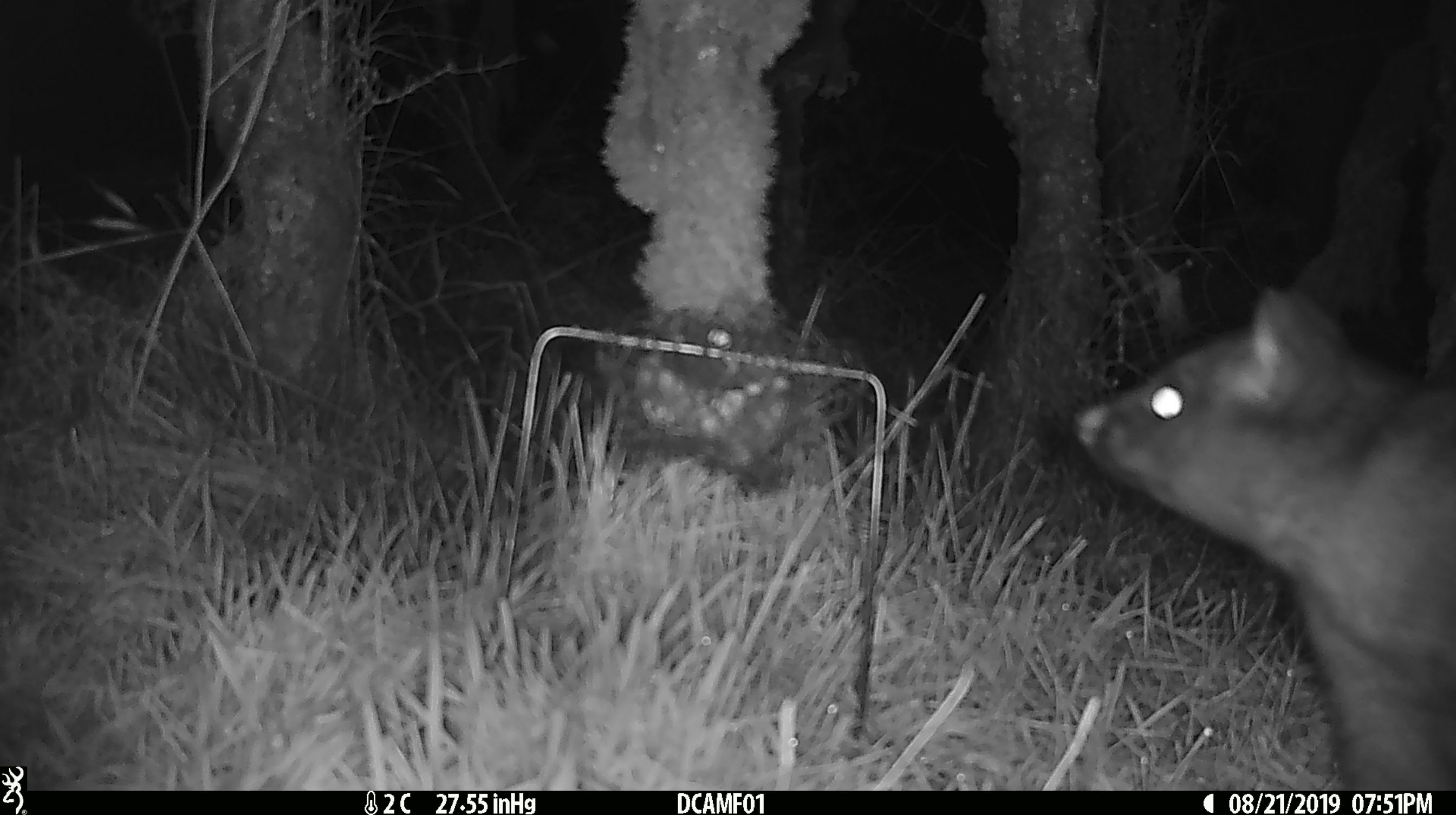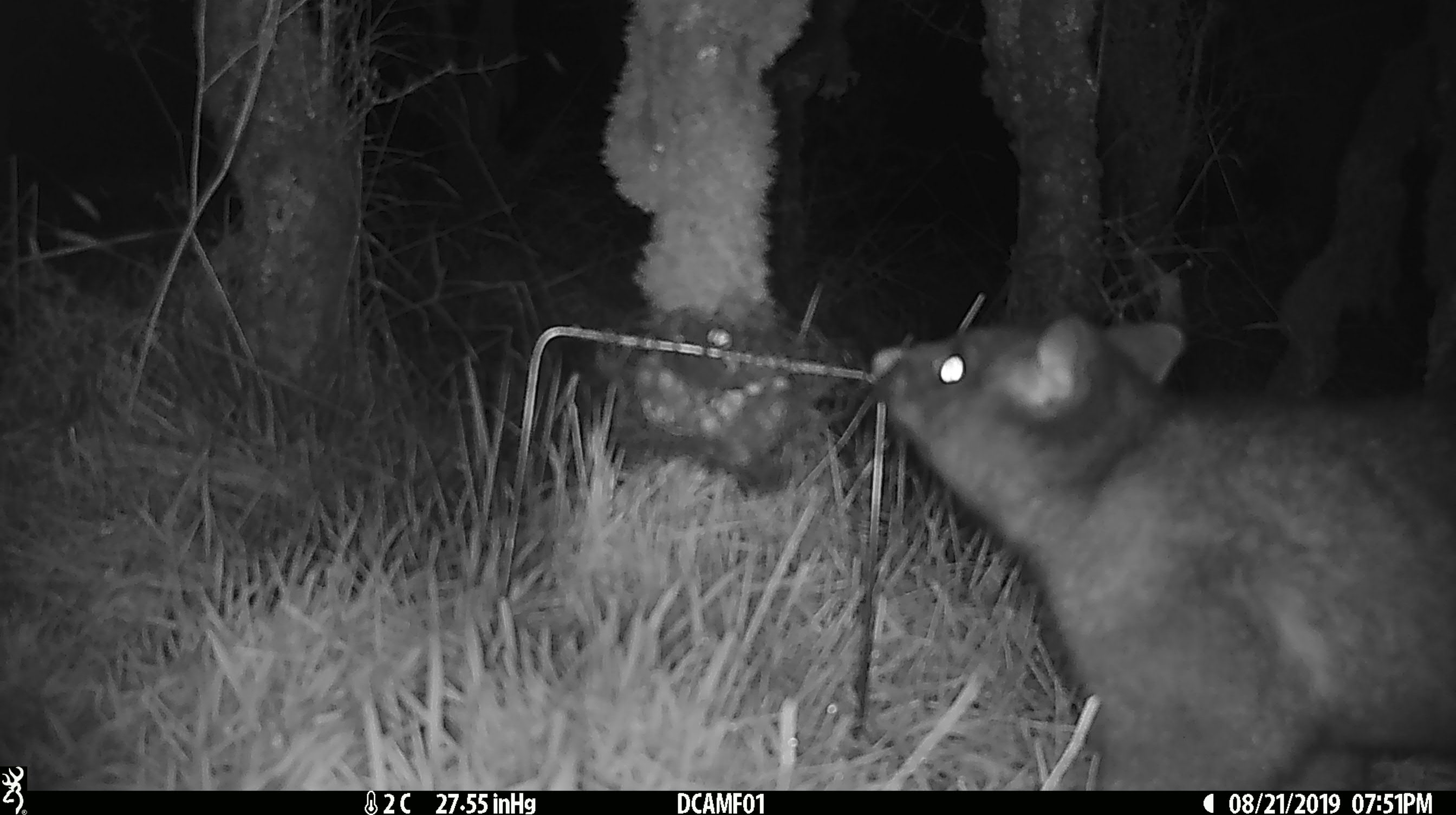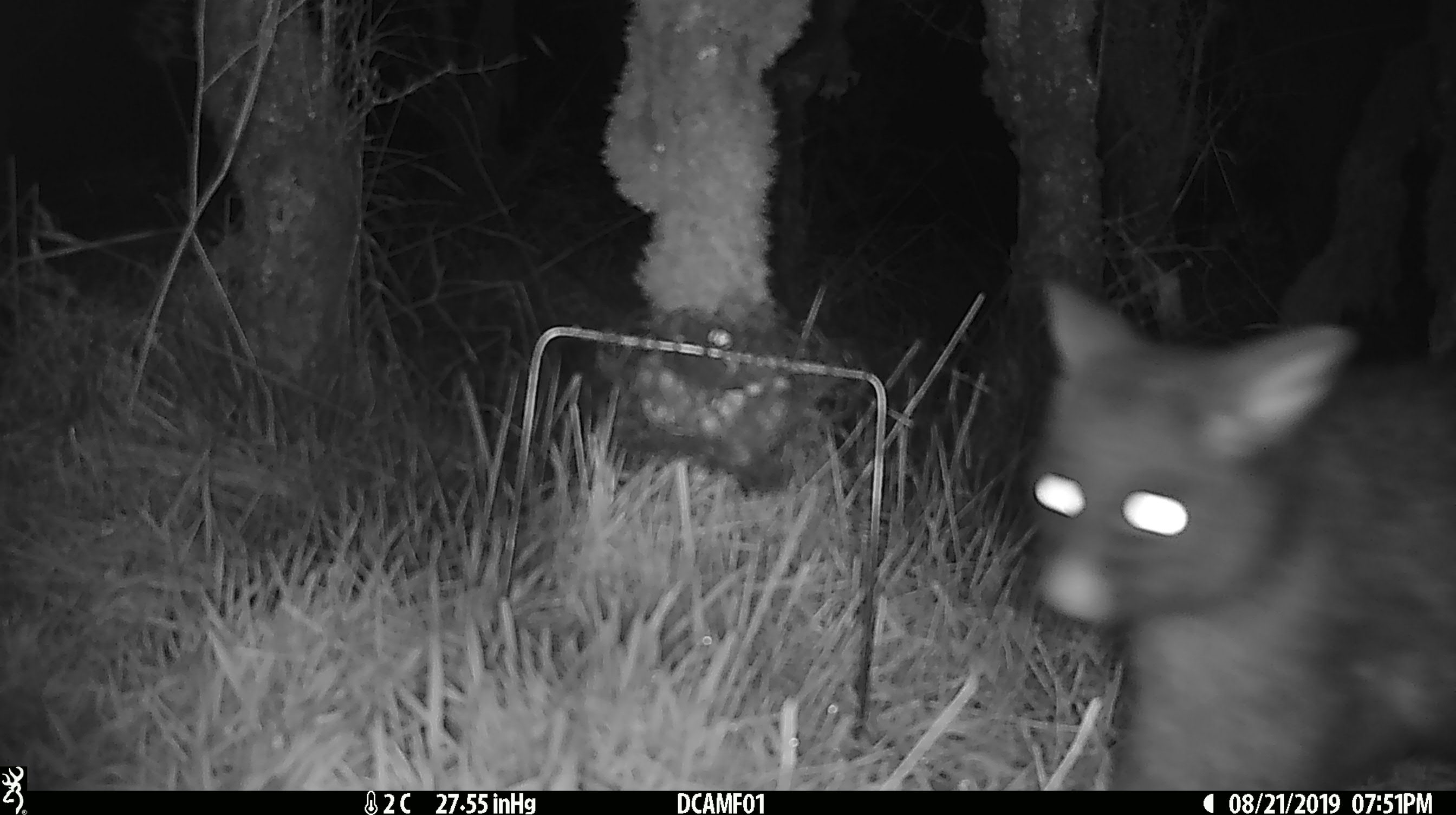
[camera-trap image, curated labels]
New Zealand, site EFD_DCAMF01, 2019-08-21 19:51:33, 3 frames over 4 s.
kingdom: Animalia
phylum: Chordata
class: Mammalia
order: Diprotodontia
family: Phalangeridae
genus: Trichosurus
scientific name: Trichosurus vulpecula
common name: common brushtail possum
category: possum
Possum (common brushtail possum) (Trichosurus vulpecula).